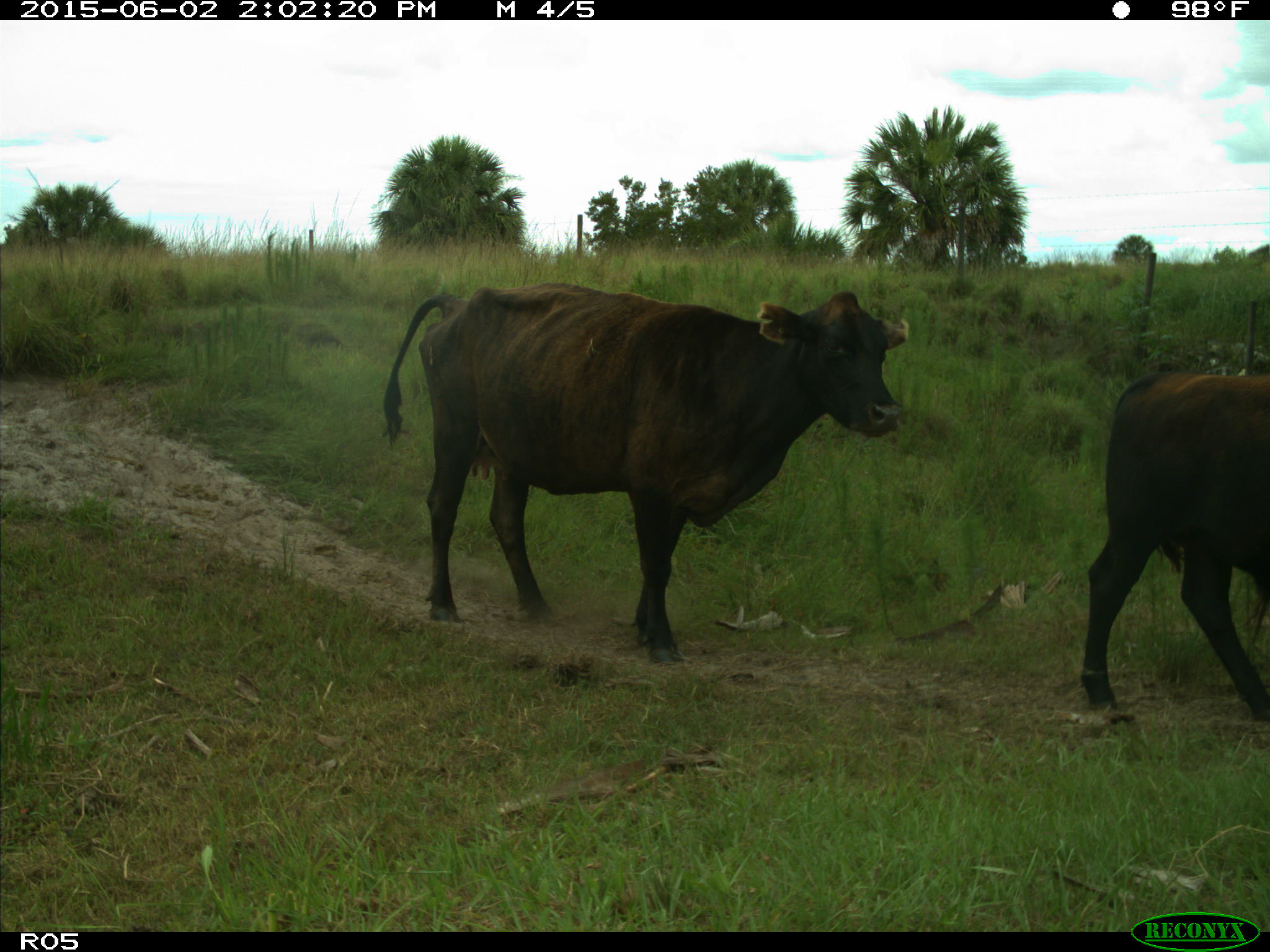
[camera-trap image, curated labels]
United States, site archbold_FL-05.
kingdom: Animalia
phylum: Chordata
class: Mammalia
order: Artiodactyla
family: Bovidae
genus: Bos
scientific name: Bos taurus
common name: domestic cow